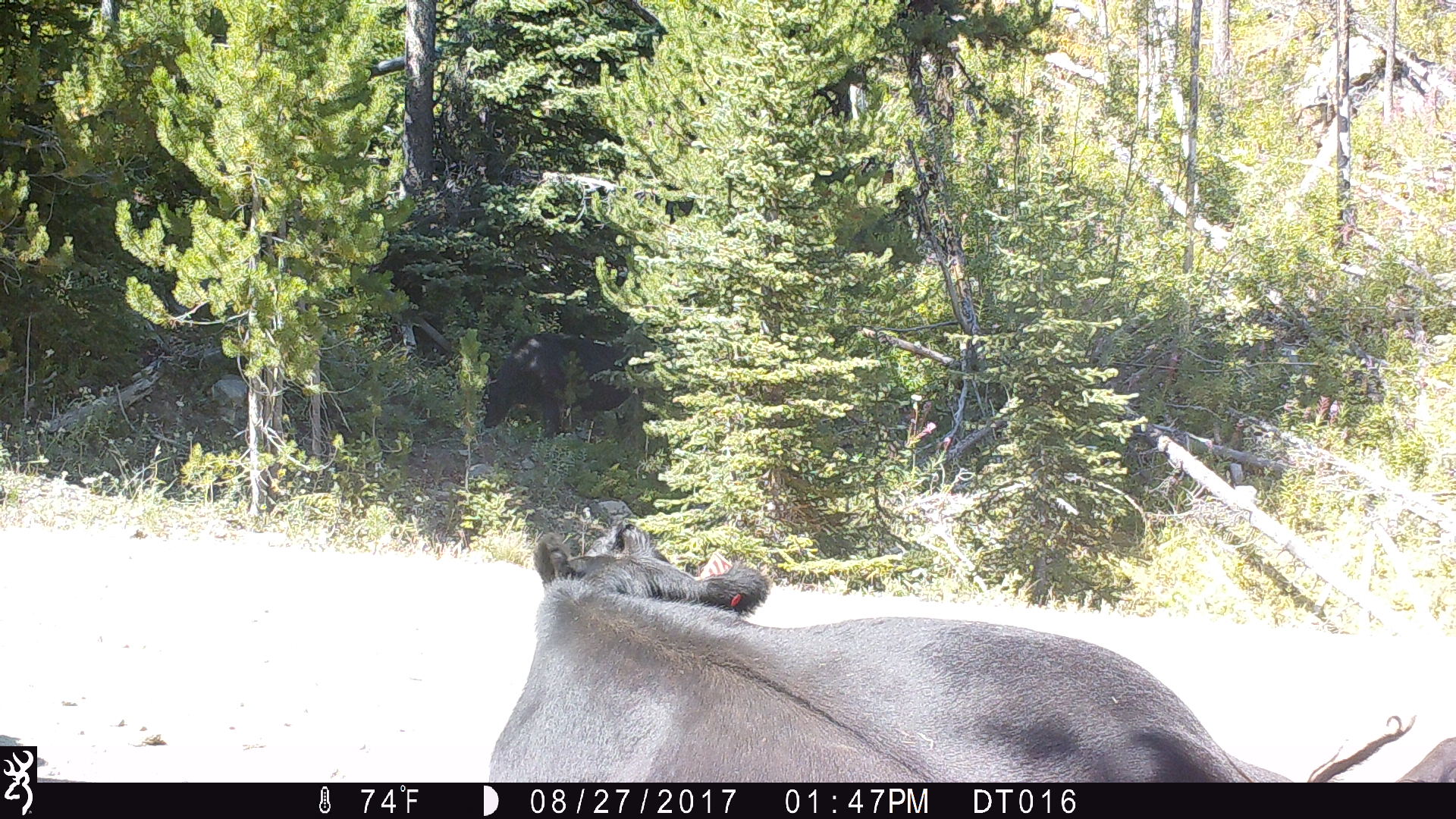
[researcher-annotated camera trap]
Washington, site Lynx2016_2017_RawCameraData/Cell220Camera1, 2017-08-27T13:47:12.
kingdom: Animalia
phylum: Chordata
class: Mammalia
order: Artiodactyla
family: Bovidae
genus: Bos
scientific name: Bos taurus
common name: domestic cattle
Domestic cattle (Bos taurus). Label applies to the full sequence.